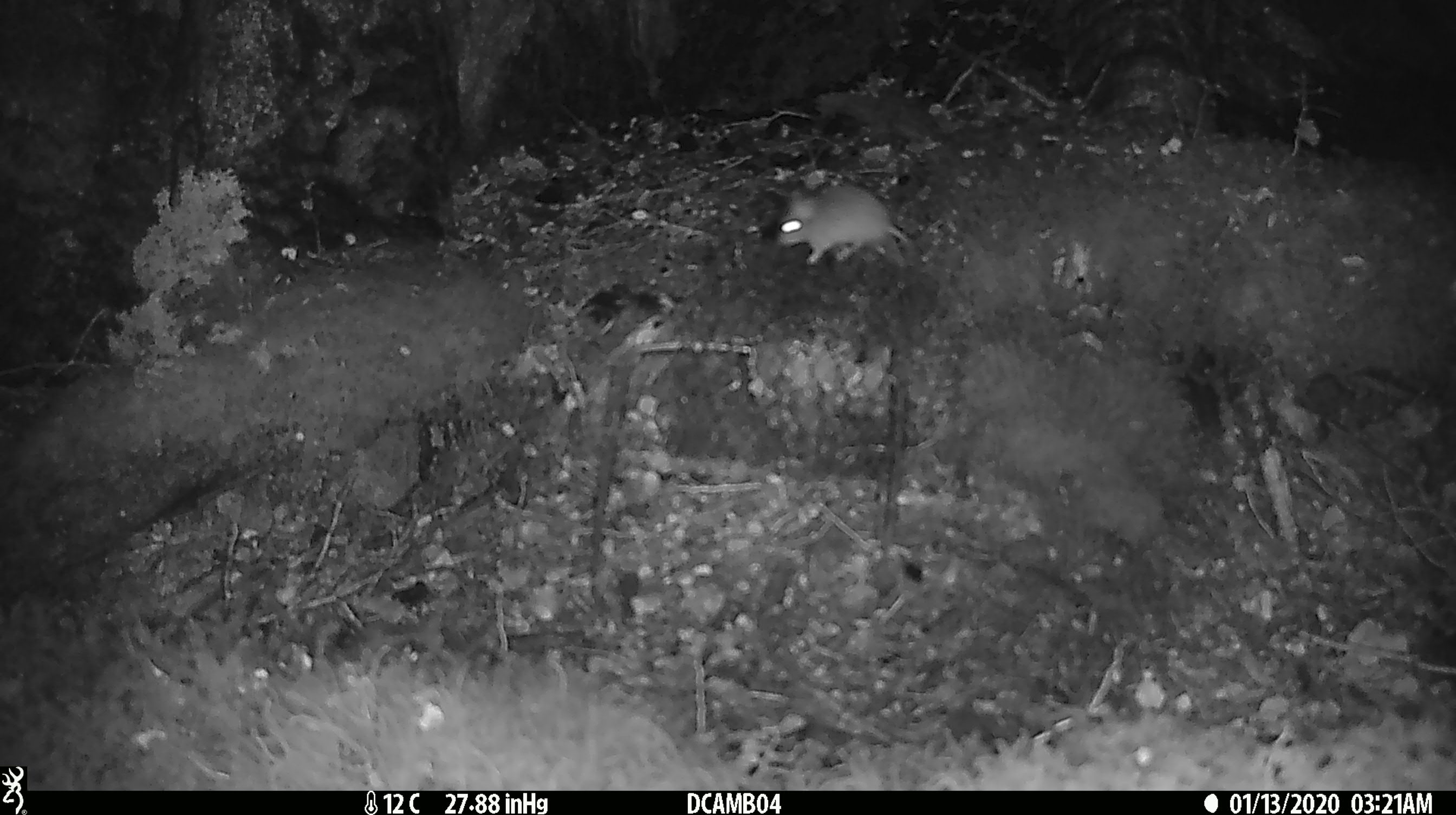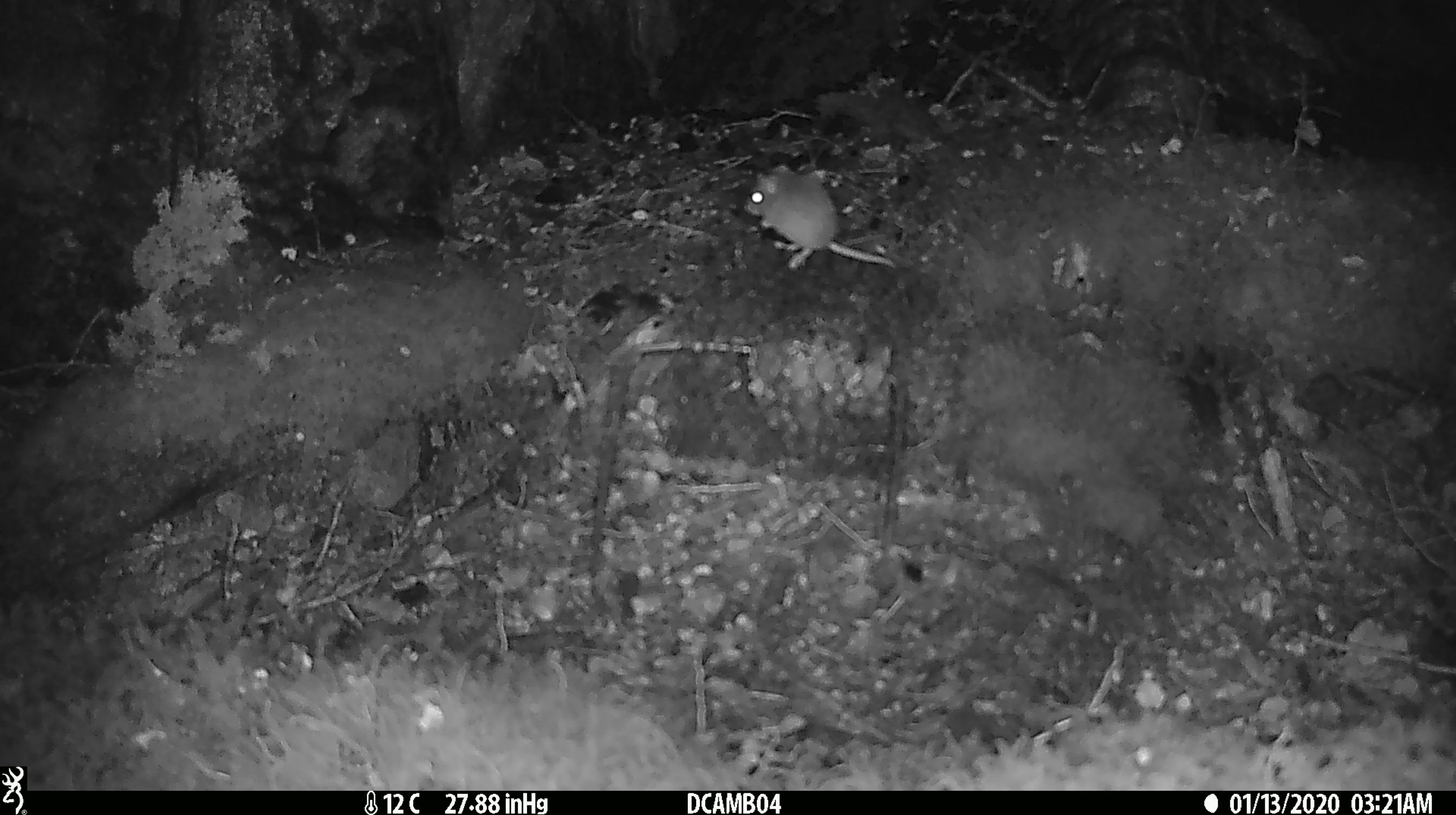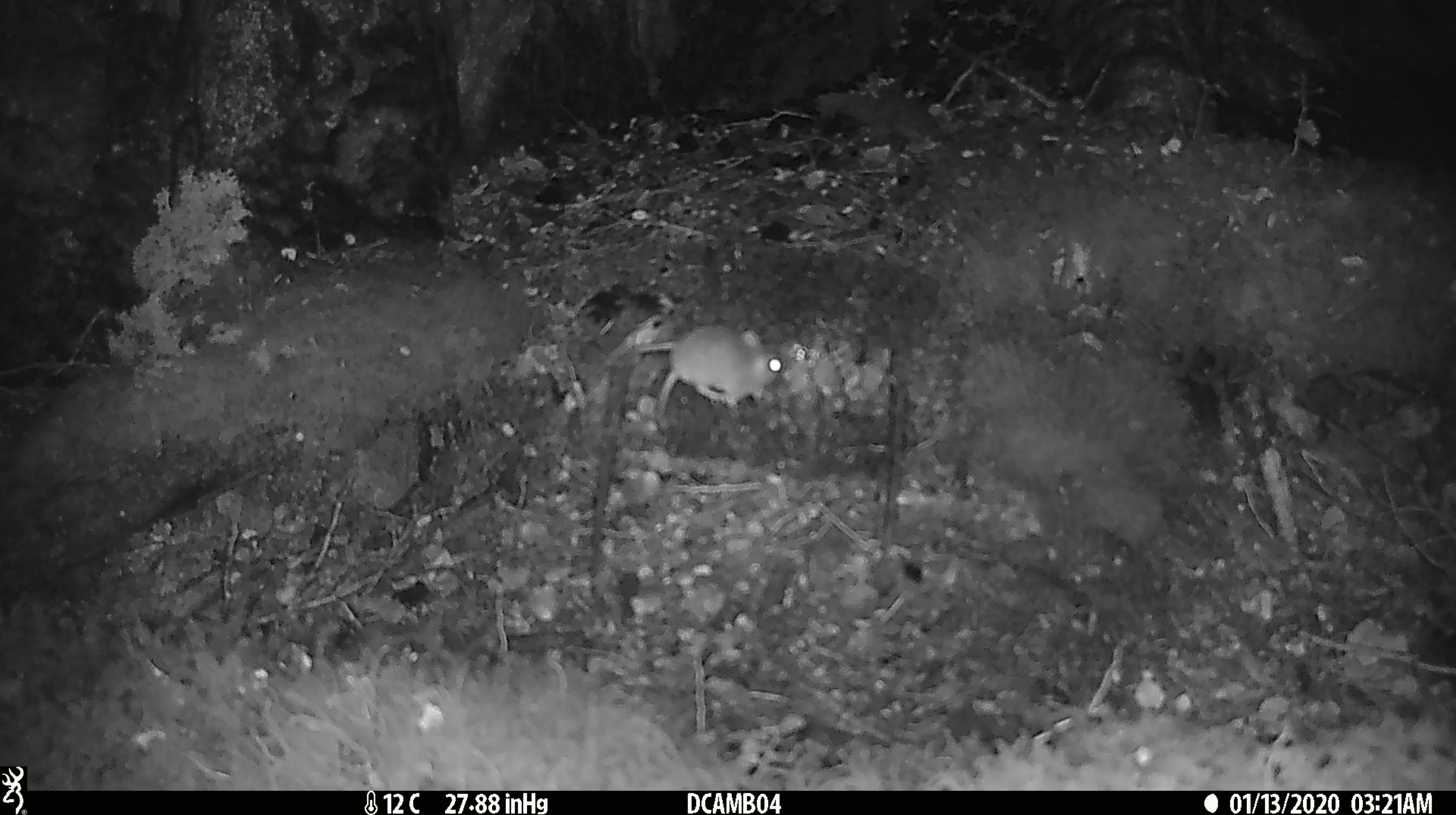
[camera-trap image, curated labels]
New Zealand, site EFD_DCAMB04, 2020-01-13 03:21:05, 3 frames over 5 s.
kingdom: Animalia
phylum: Chordata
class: Mammalia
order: Rodentia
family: Muridae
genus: Mus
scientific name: Mus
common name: mouse